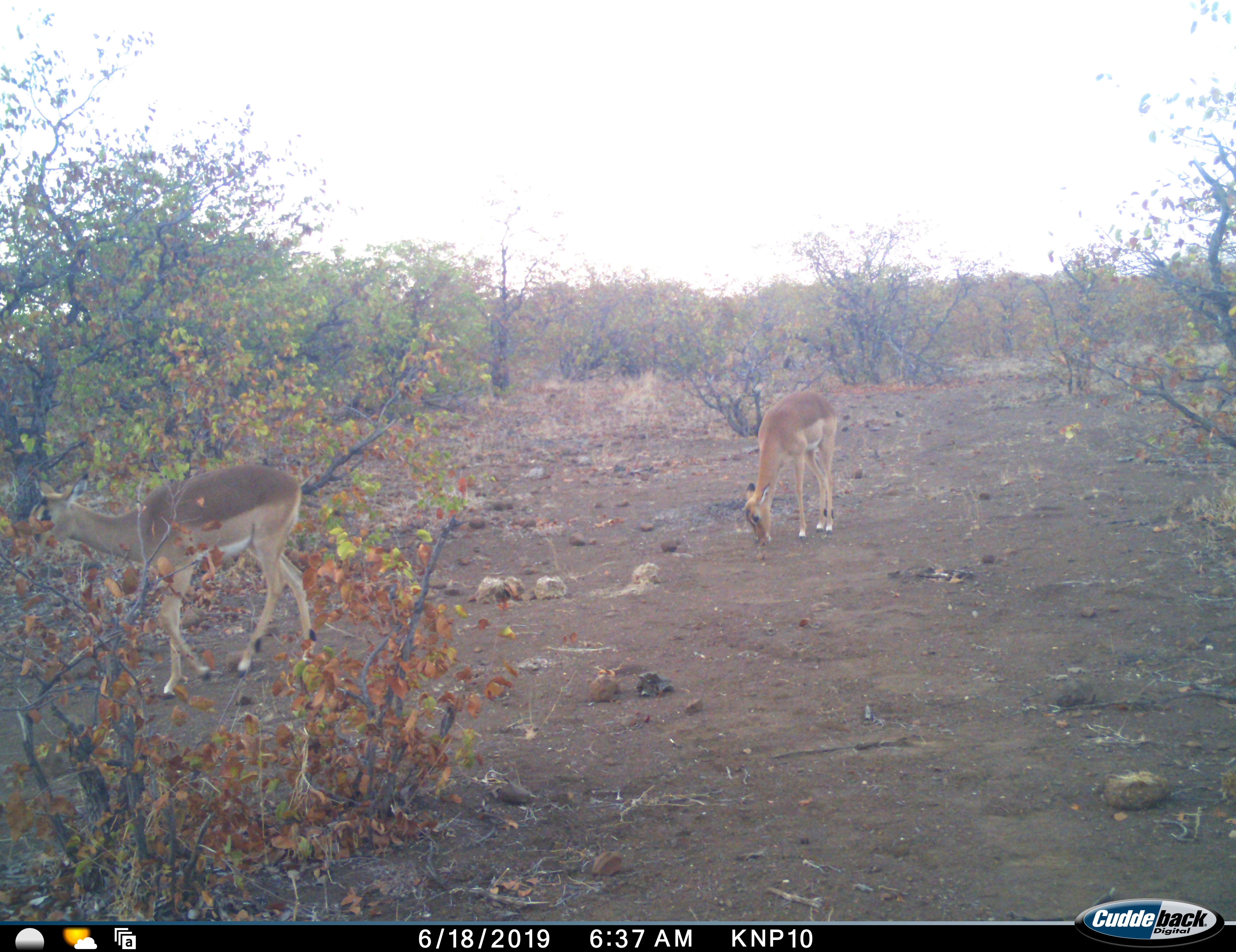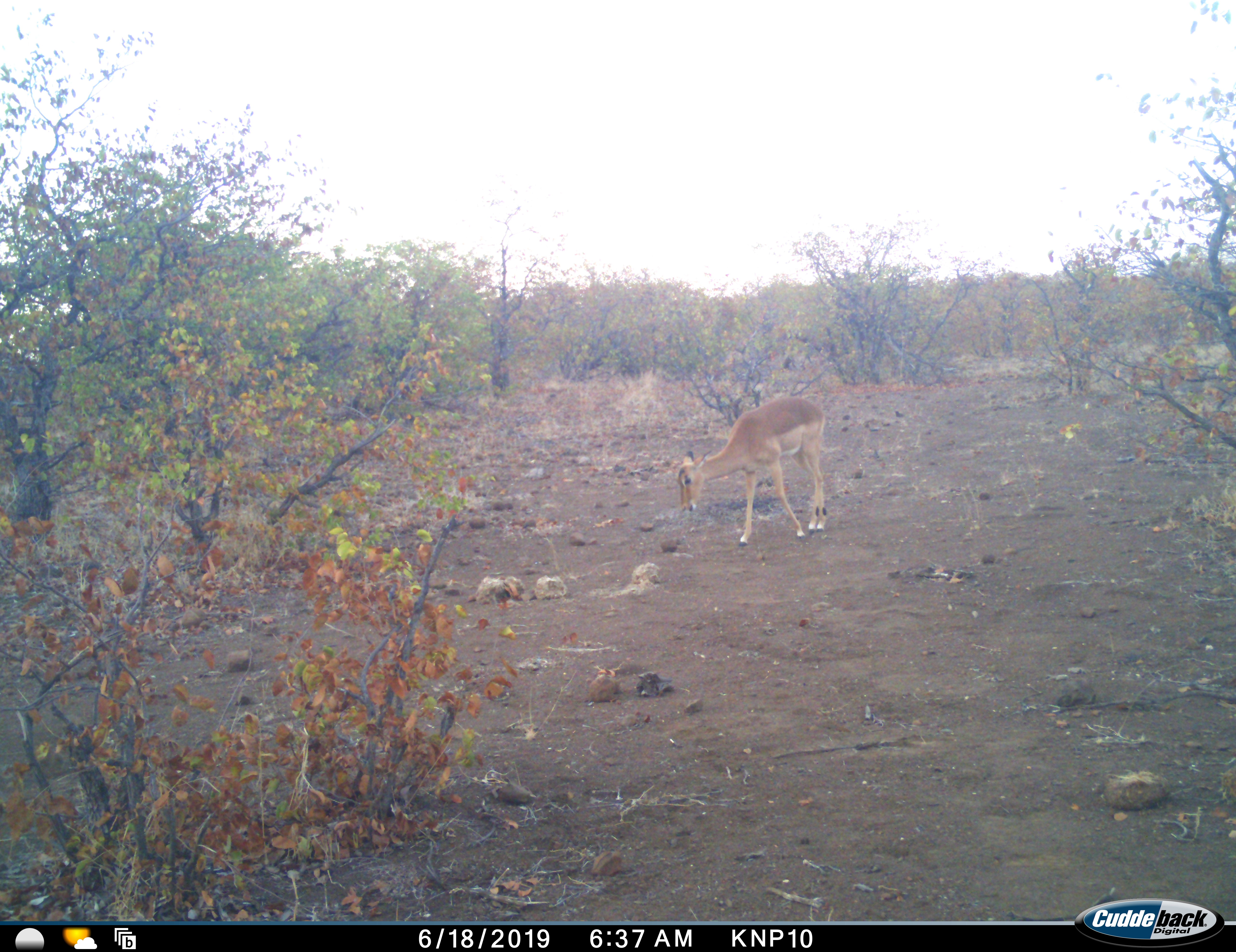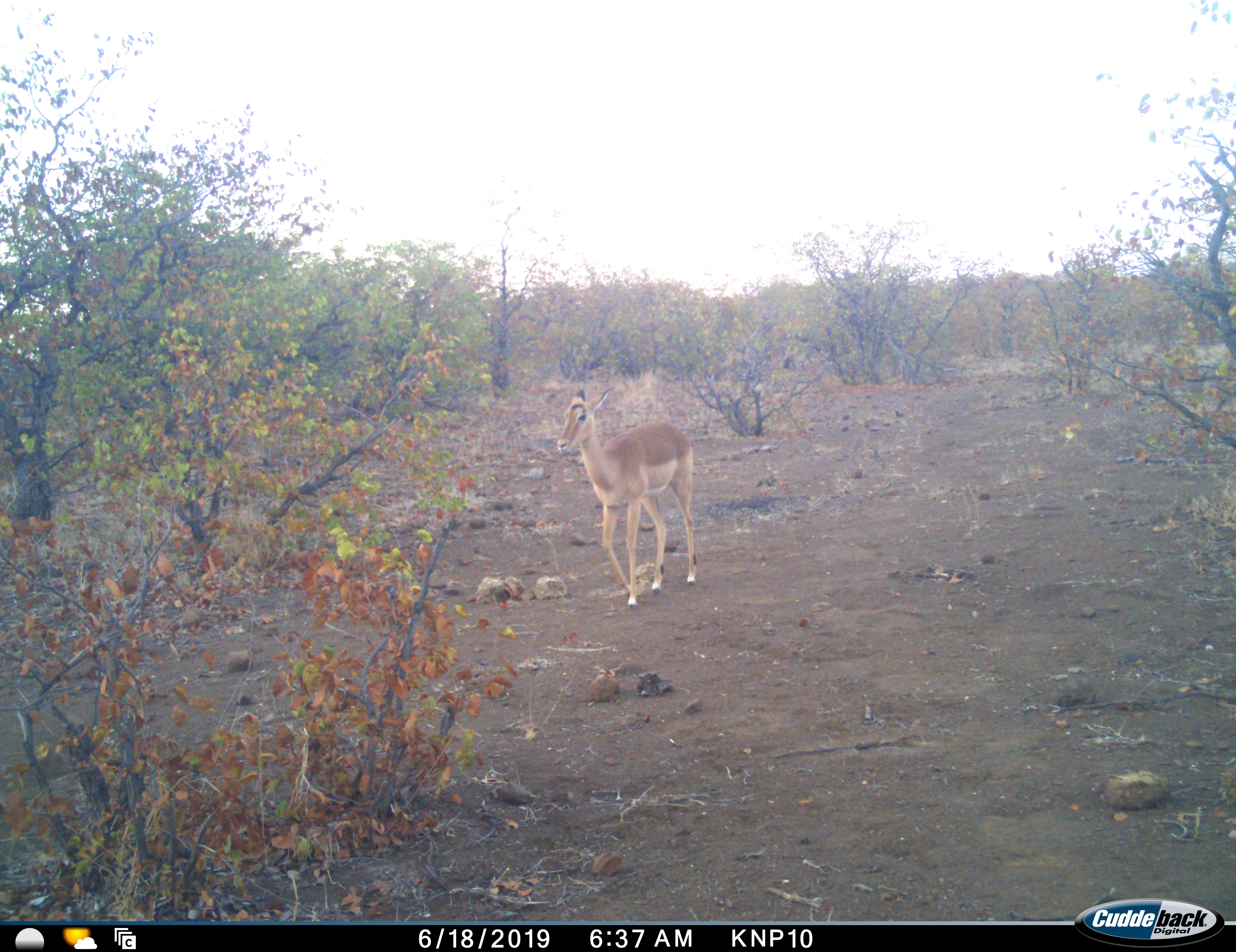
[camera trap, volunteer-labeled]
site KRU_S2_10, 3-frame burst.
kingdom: Animalia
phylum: Chordata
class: Mammalia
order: Artiodactyla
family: Bovidae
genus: Aepyceros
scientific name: Aepyceros melampus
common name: impala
Impala (Aepyceros melampus), count 2. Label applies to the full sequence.